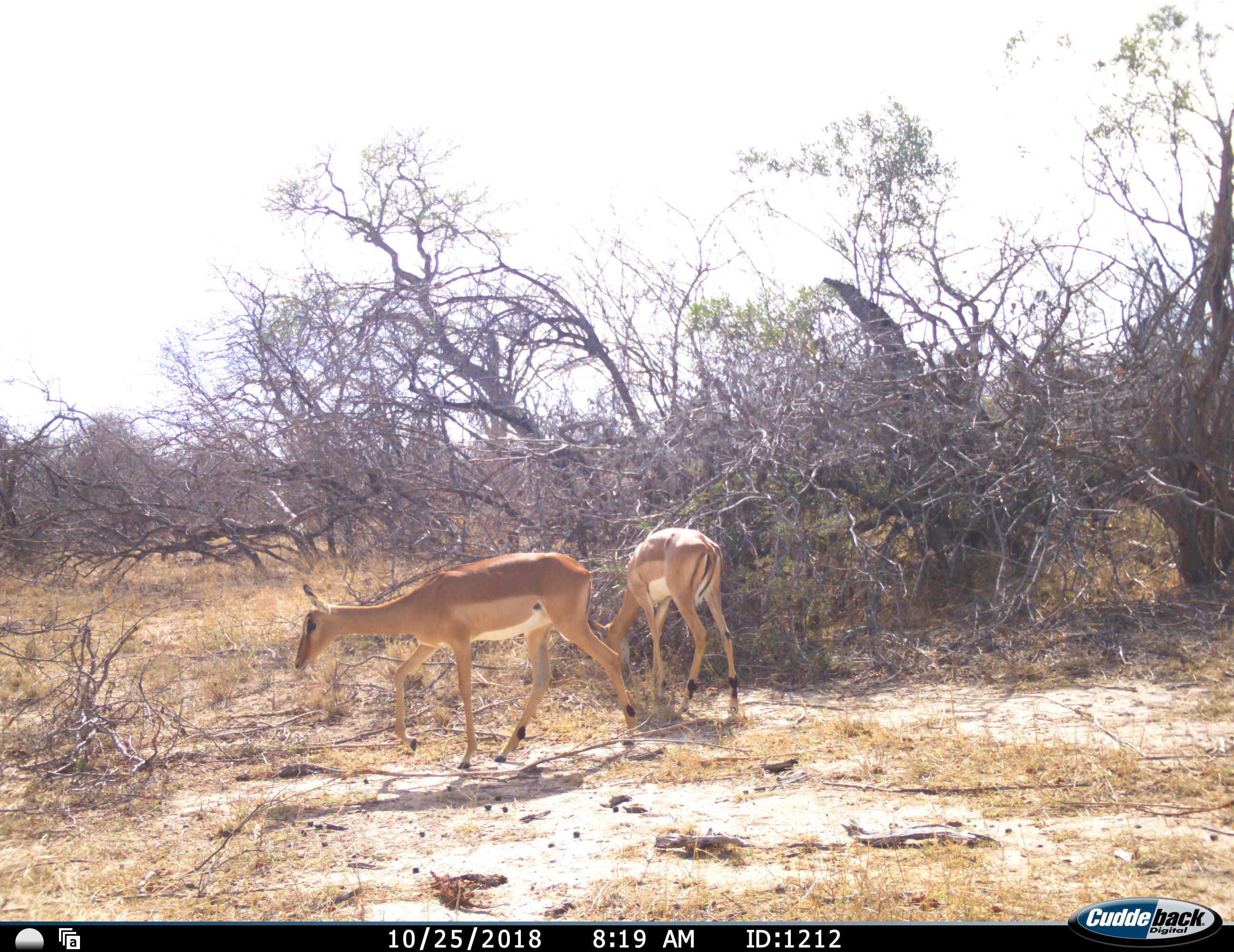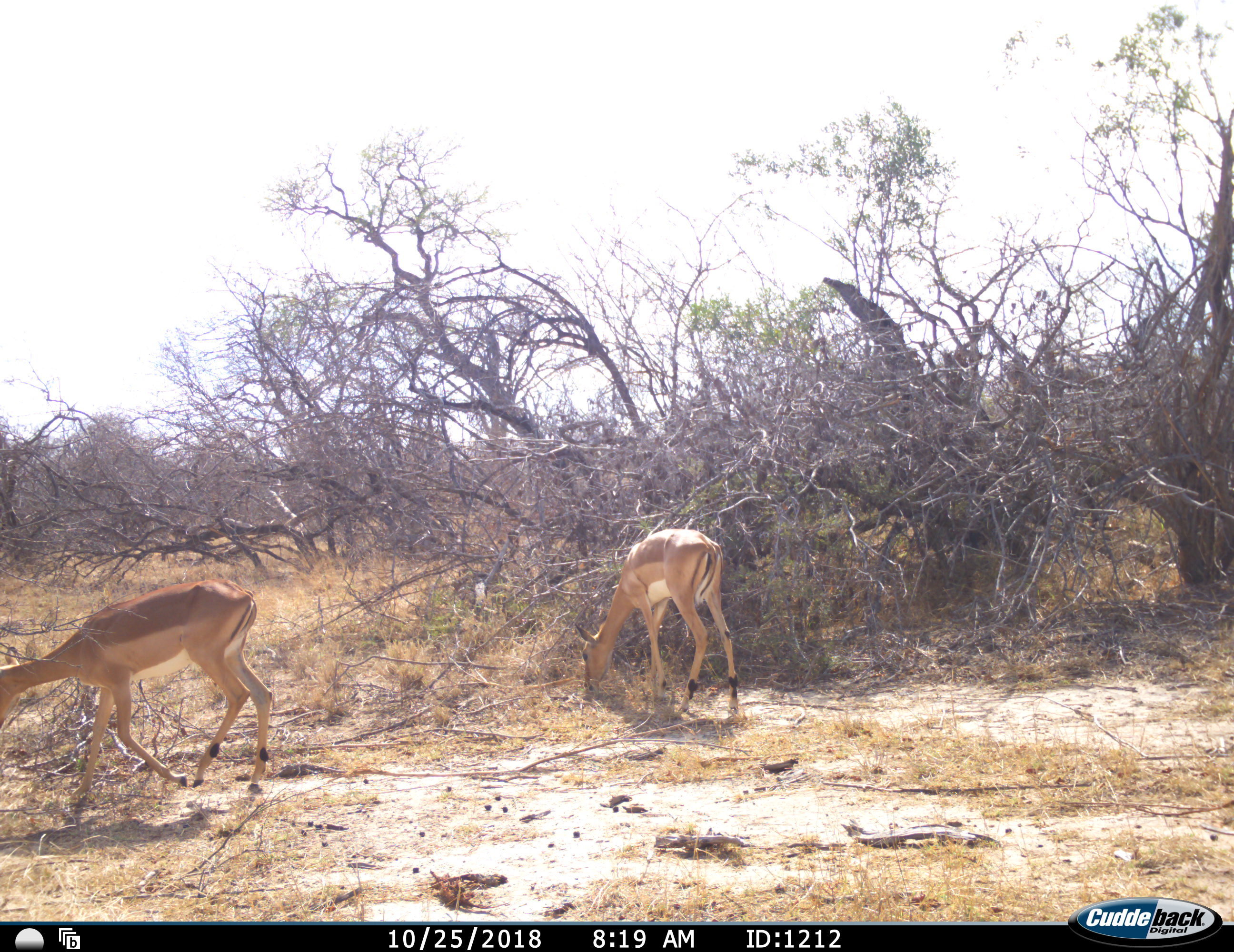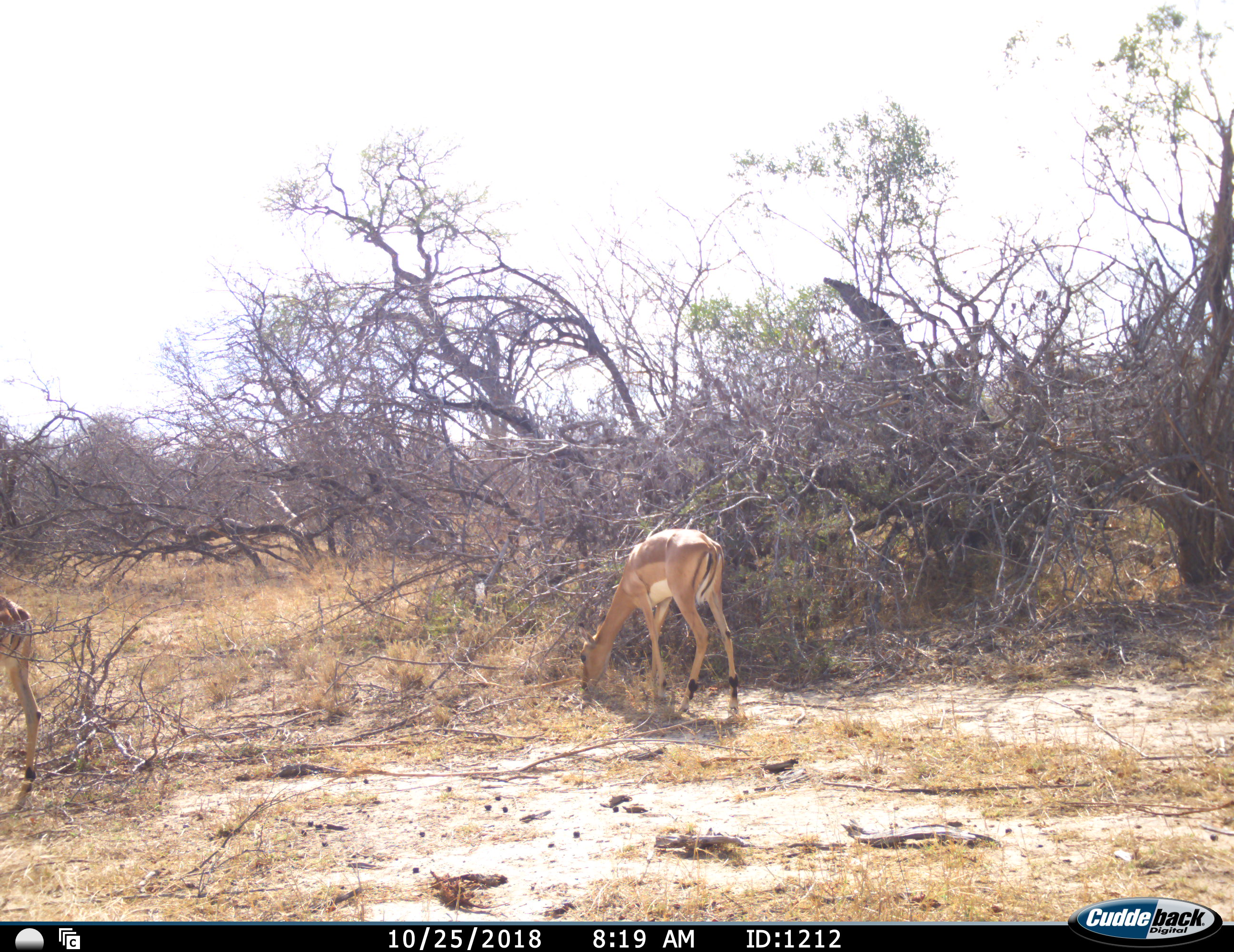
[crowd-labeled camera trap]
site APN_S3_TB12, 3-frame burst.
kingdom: Animalia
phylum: Chordata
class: Mammalia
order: Artiodactyla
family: Bovidae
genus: Aepyceros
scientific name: Aepyceros melampus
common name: impala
Impala (Aepyceros melampus), count 2. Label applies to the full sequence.